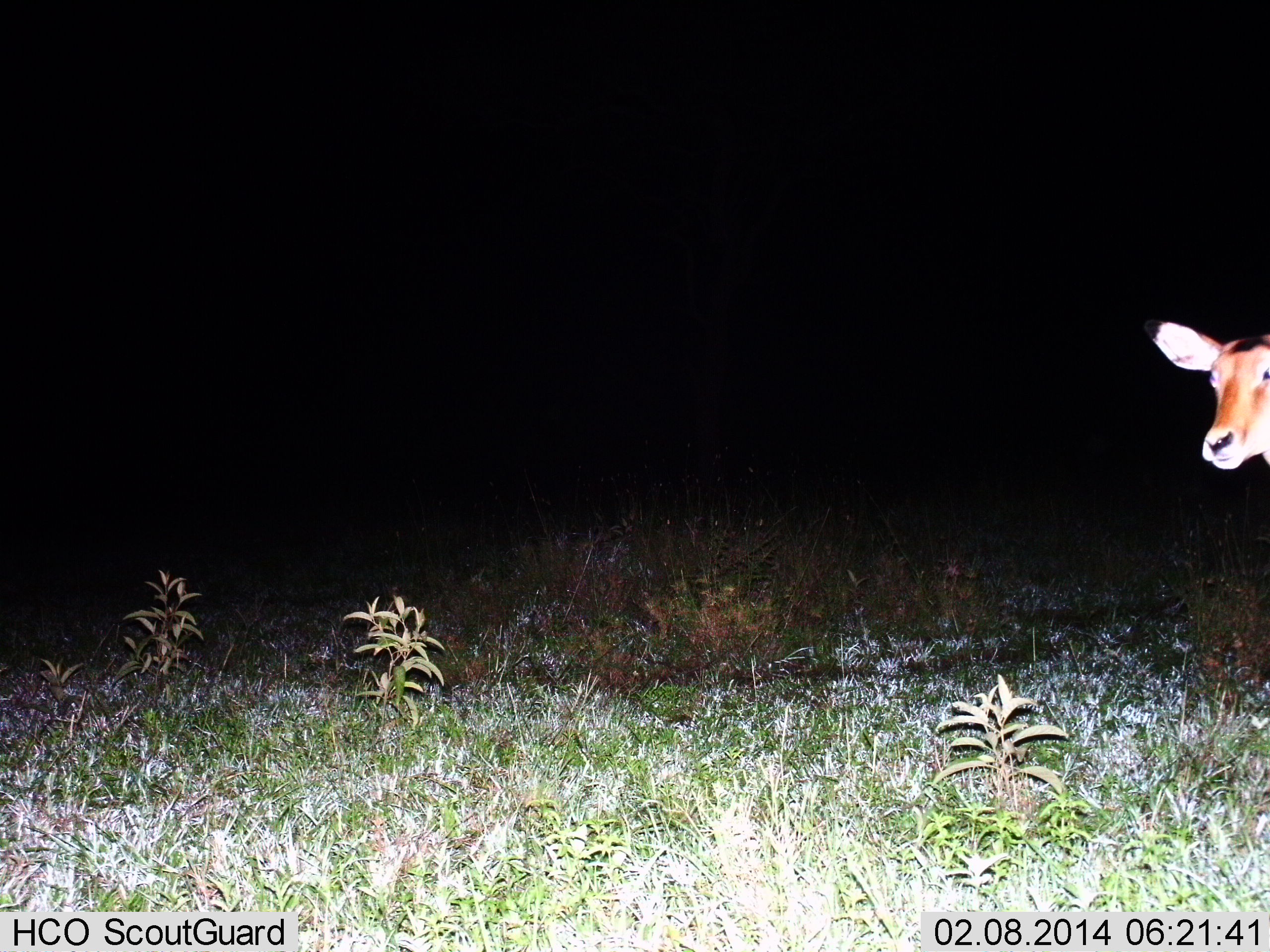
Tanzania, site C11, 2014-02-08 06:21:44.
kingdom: Animalia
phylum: Chordata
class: Mammalia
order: Artiodactyla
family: Bovidae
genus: Redunca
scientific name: Redunca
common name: reedbuck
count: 1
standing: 78%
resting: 0%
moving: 22%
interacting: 0%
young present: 0%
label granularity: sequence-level